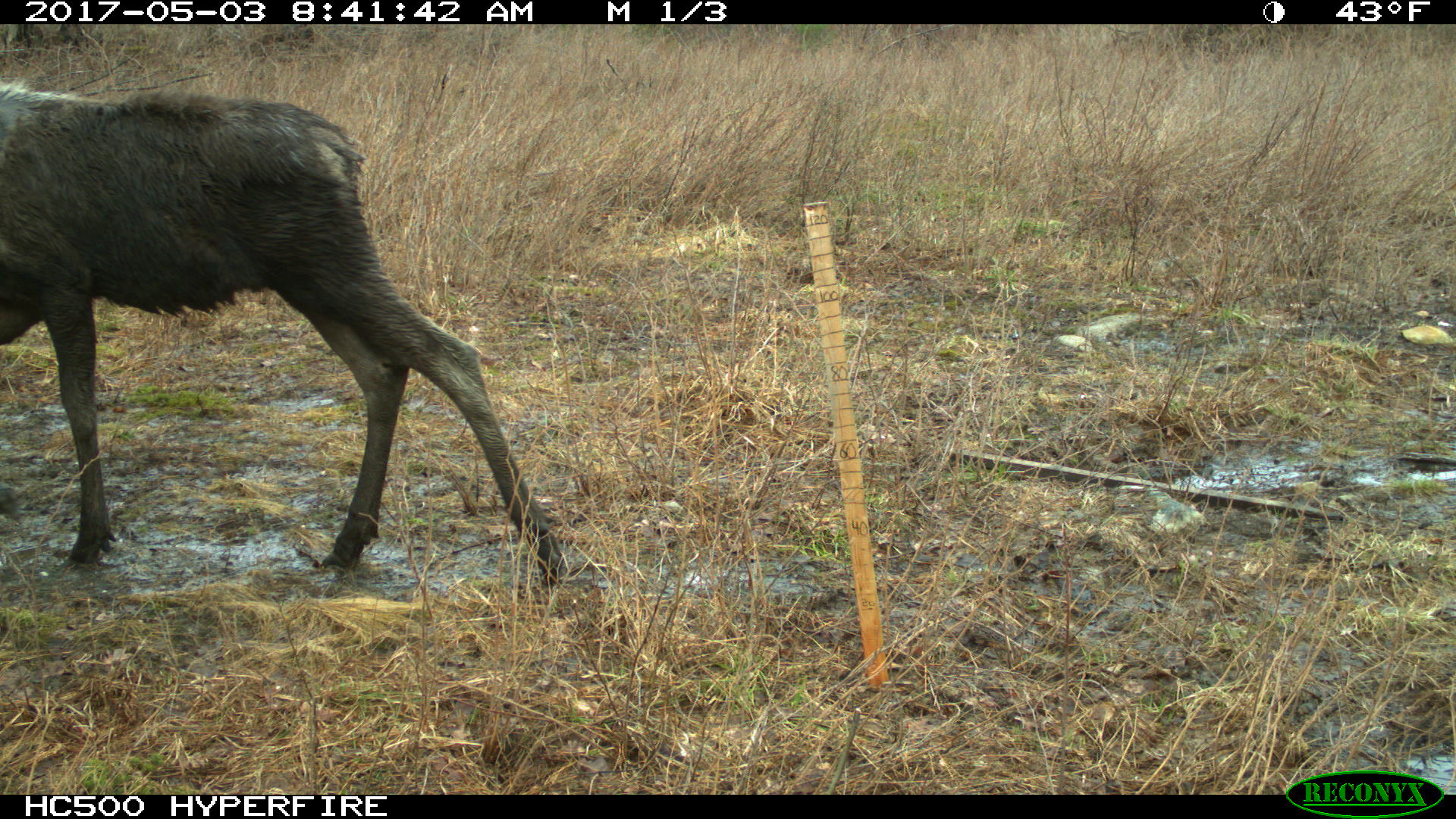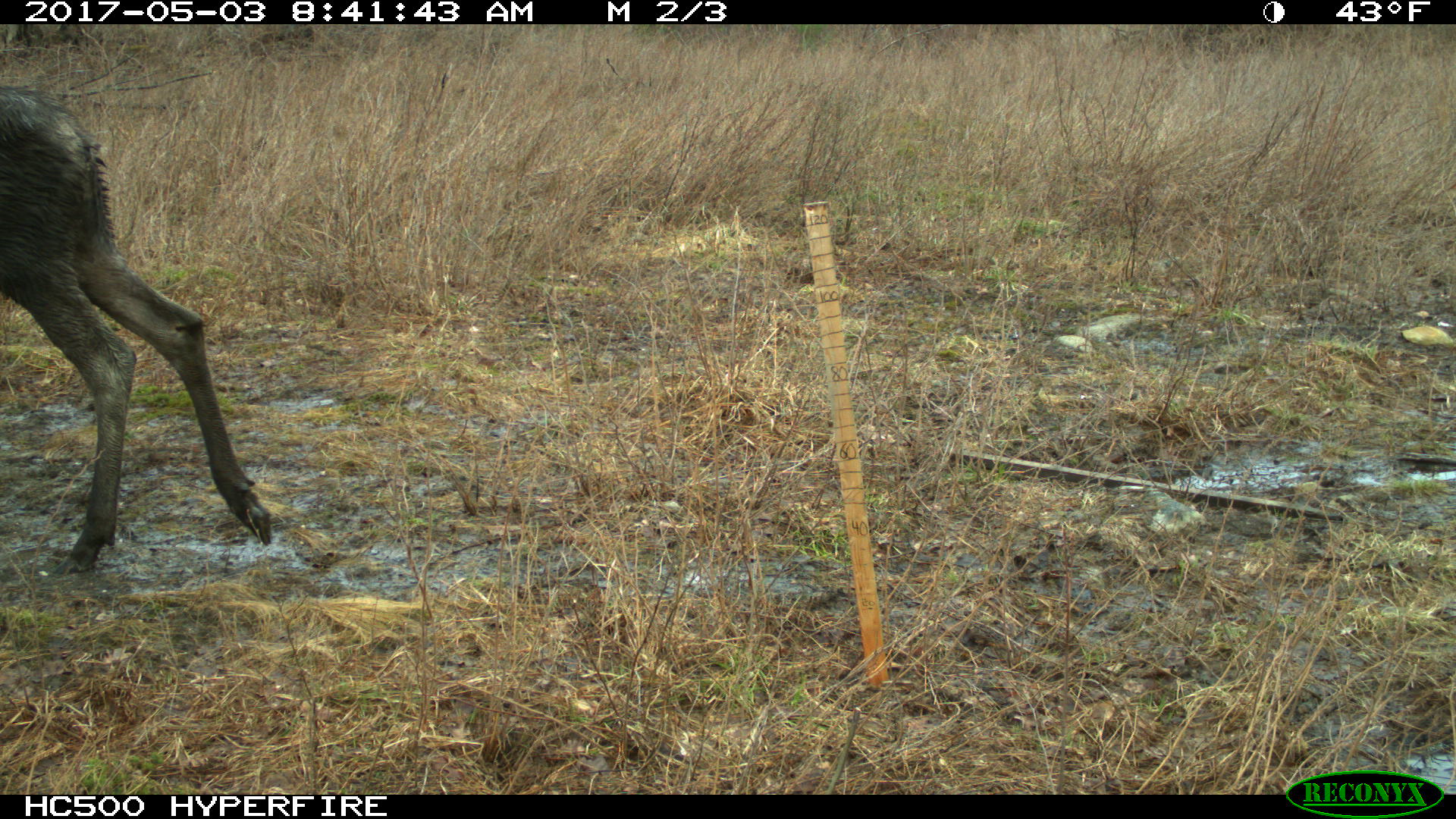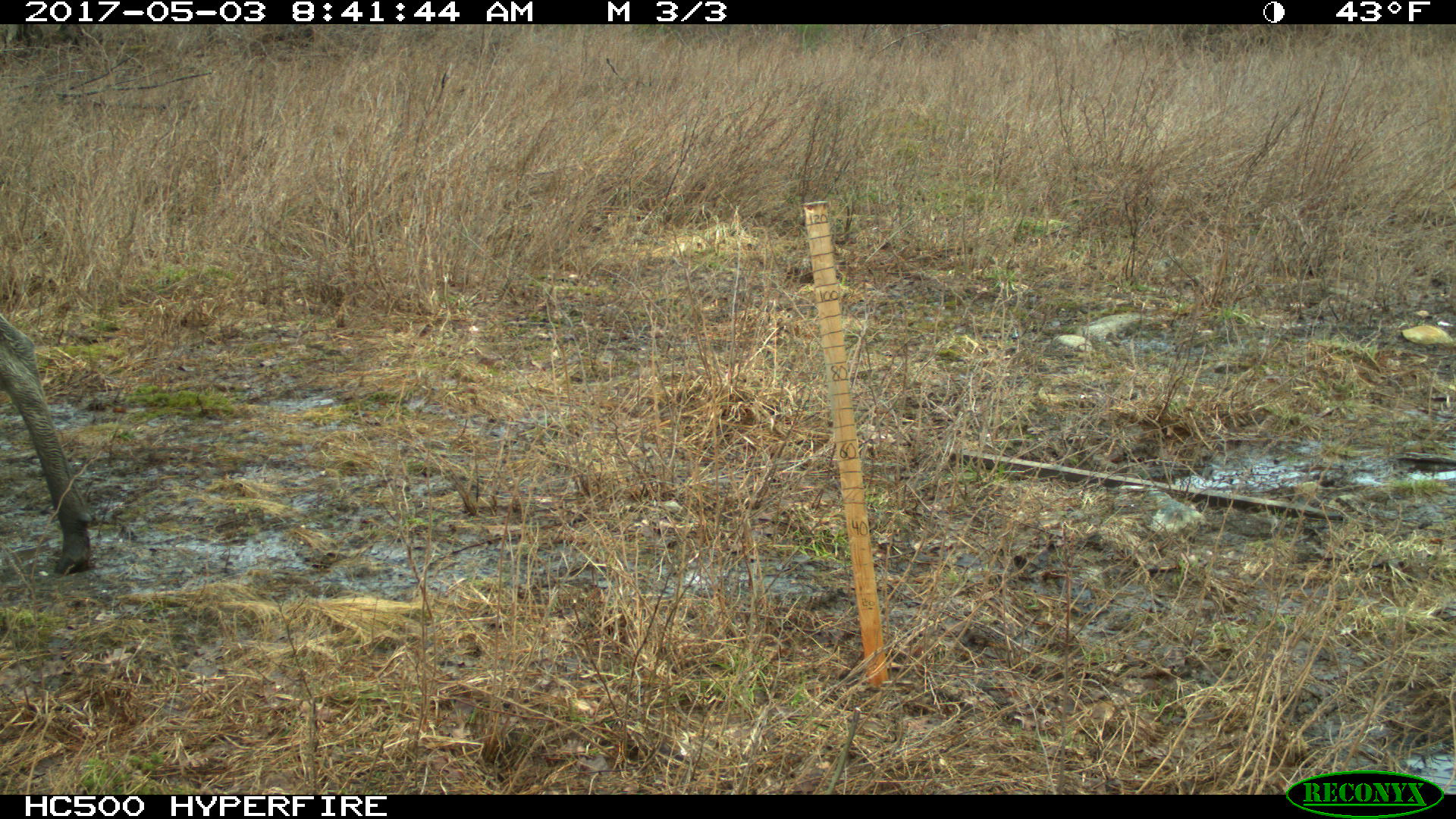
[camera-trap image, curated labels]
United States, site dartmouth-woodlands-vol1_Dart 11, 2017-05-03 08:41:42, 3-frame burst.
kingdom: Animalia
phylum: Chordata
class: Mammalia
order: Artiodactyla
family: Cervidae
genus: Alces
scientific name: Alces alces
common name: moose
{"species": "moose (Alces alces)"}